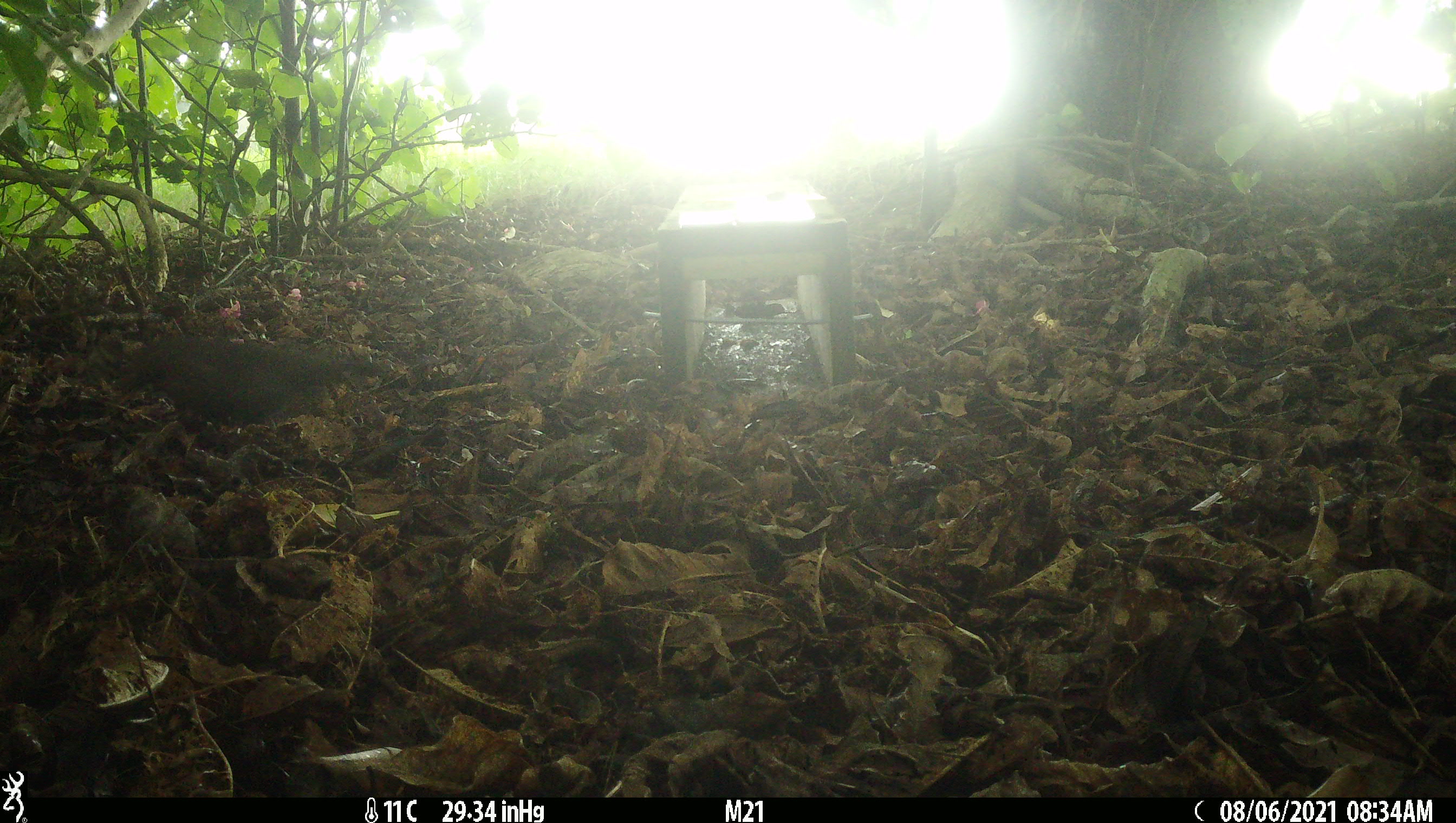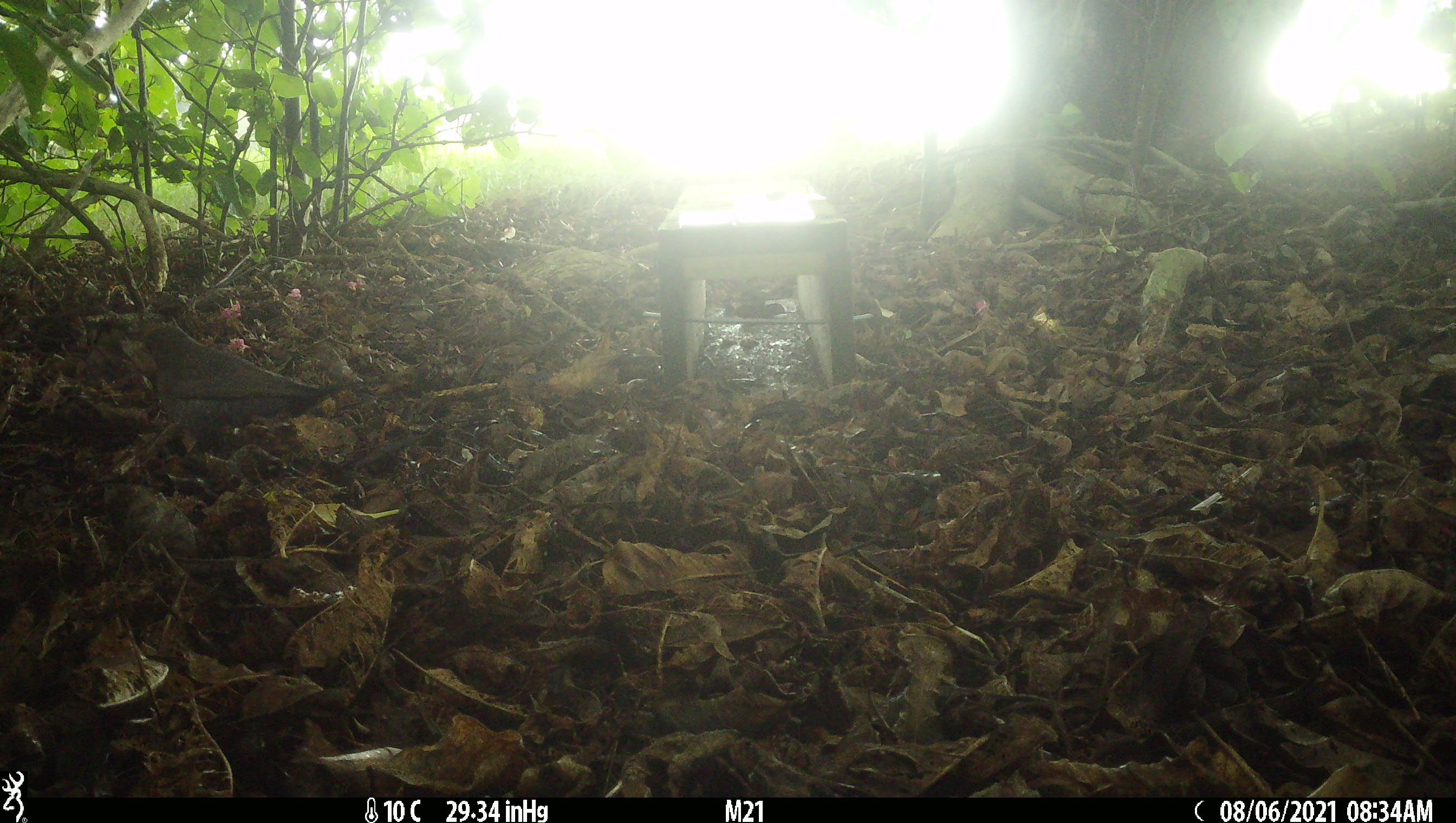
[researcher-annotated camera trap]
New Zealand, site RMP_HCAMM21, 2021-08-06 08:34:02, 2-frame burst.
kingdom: Animalia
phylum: Chordata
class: Aves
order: Passeriformes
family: Turdidae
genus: Turdus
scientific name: Turdus merula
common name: eurasian blackbird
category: blackbird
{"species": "blackbird (eurasian blackbird) (Turdus merula)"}